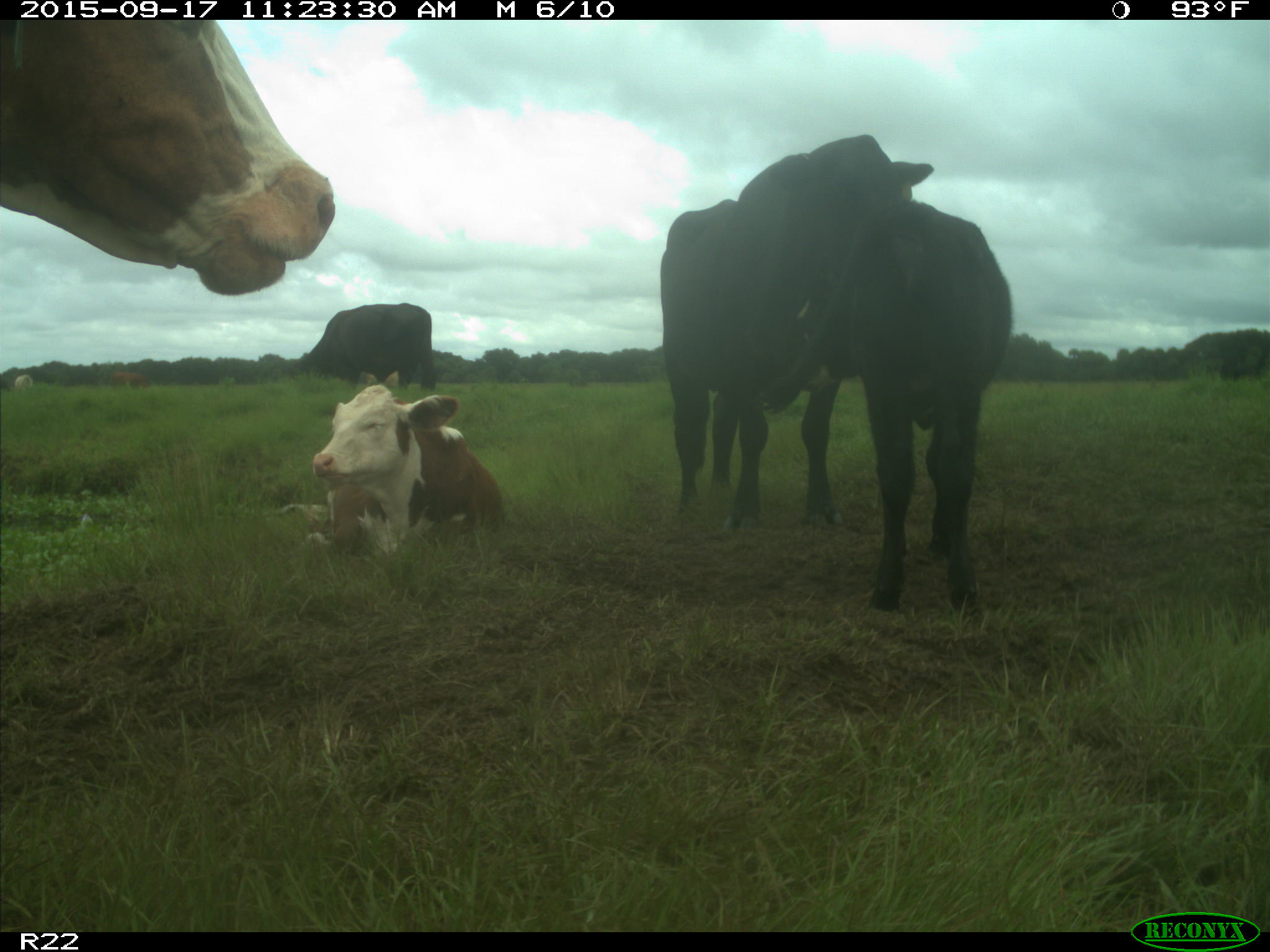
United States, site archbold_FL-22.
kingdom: Animalia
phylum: Chordata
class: Mammalia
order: Artiodactyla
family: Bovidae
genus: Bos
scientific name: Bos taurus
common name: domestic cow